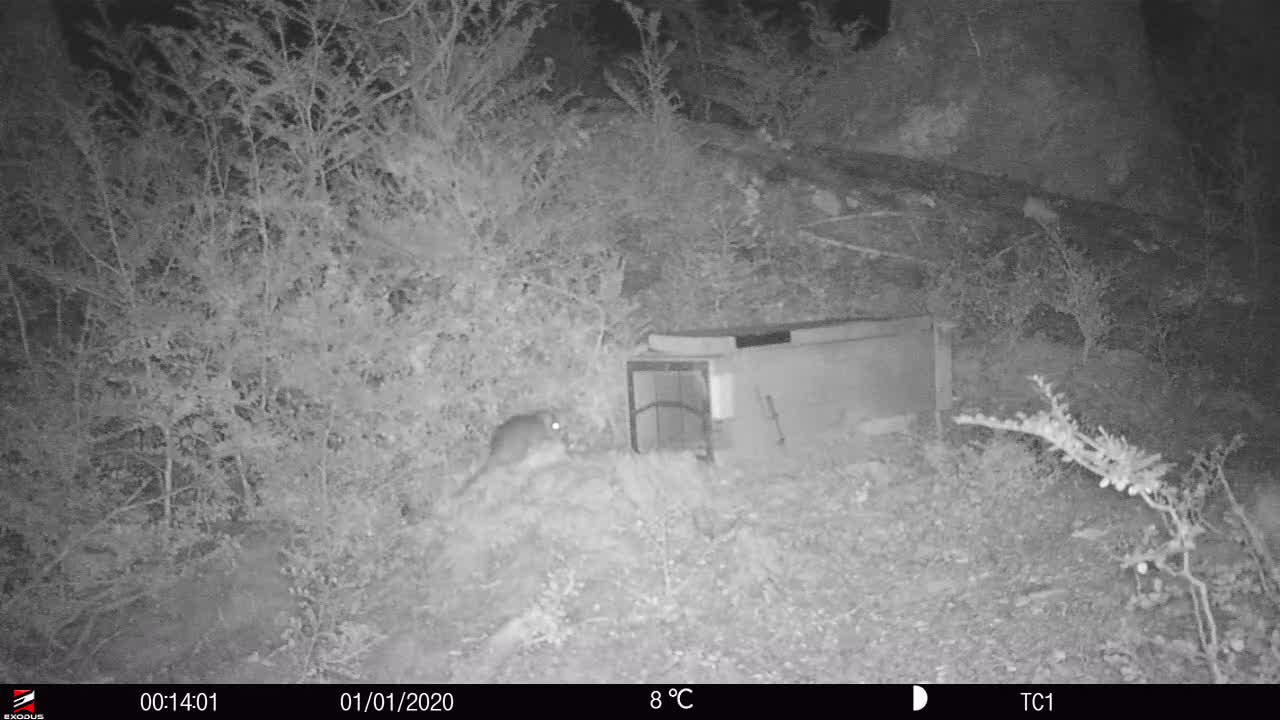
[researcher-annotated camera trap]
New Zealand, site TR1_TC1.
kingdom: Animalia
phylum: Chordata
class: Mammalia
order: Rodentia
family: Muridae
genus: Rattus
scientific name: Rattus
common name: rat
Rat (Rattus).